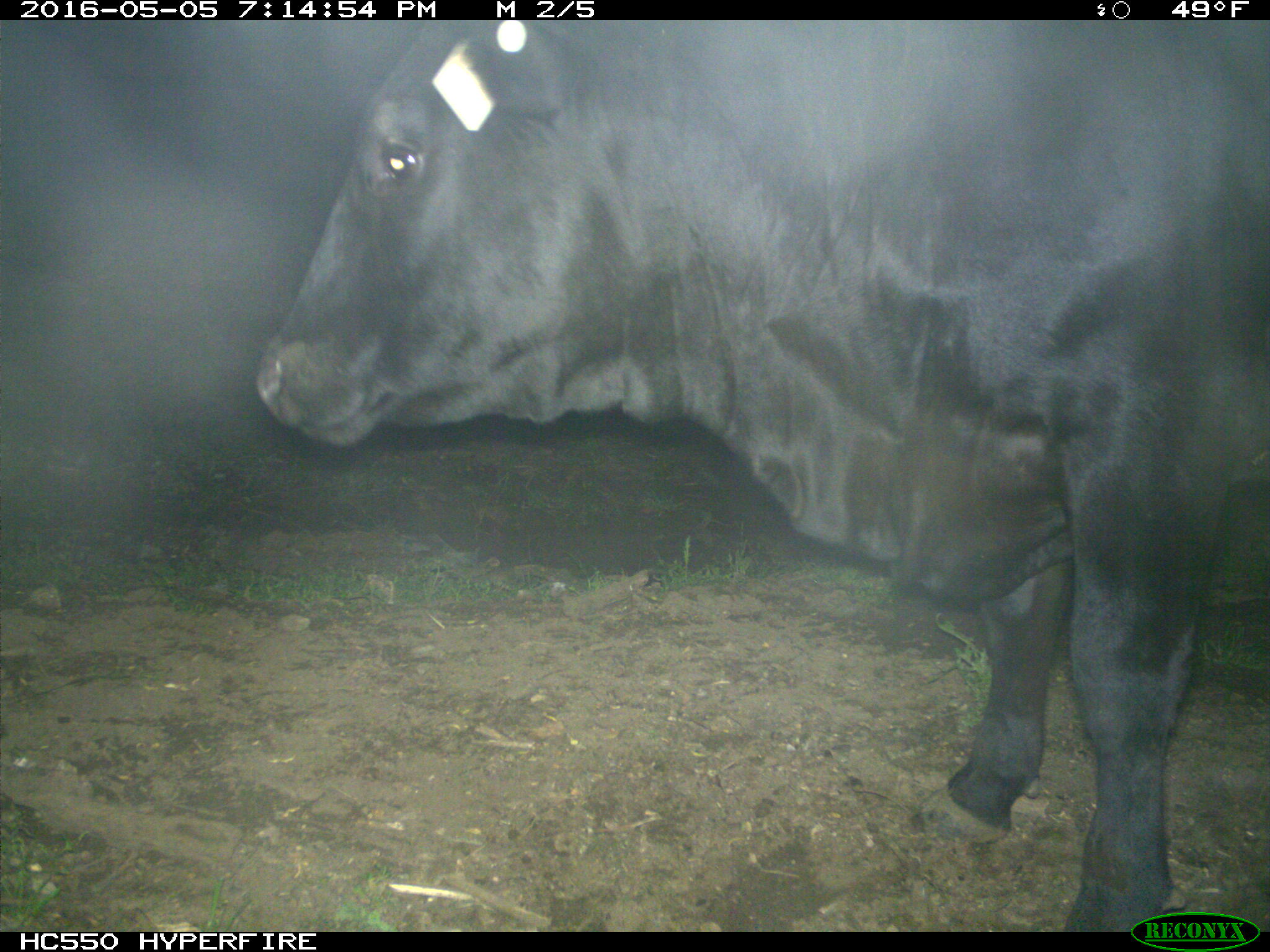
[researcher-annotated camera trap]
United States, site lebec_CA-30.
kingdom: Animalia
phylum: Chordata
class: Mammalia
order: Artiodactyla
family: Bovidae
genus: Bos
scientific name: Bos taurus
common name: domestic cow